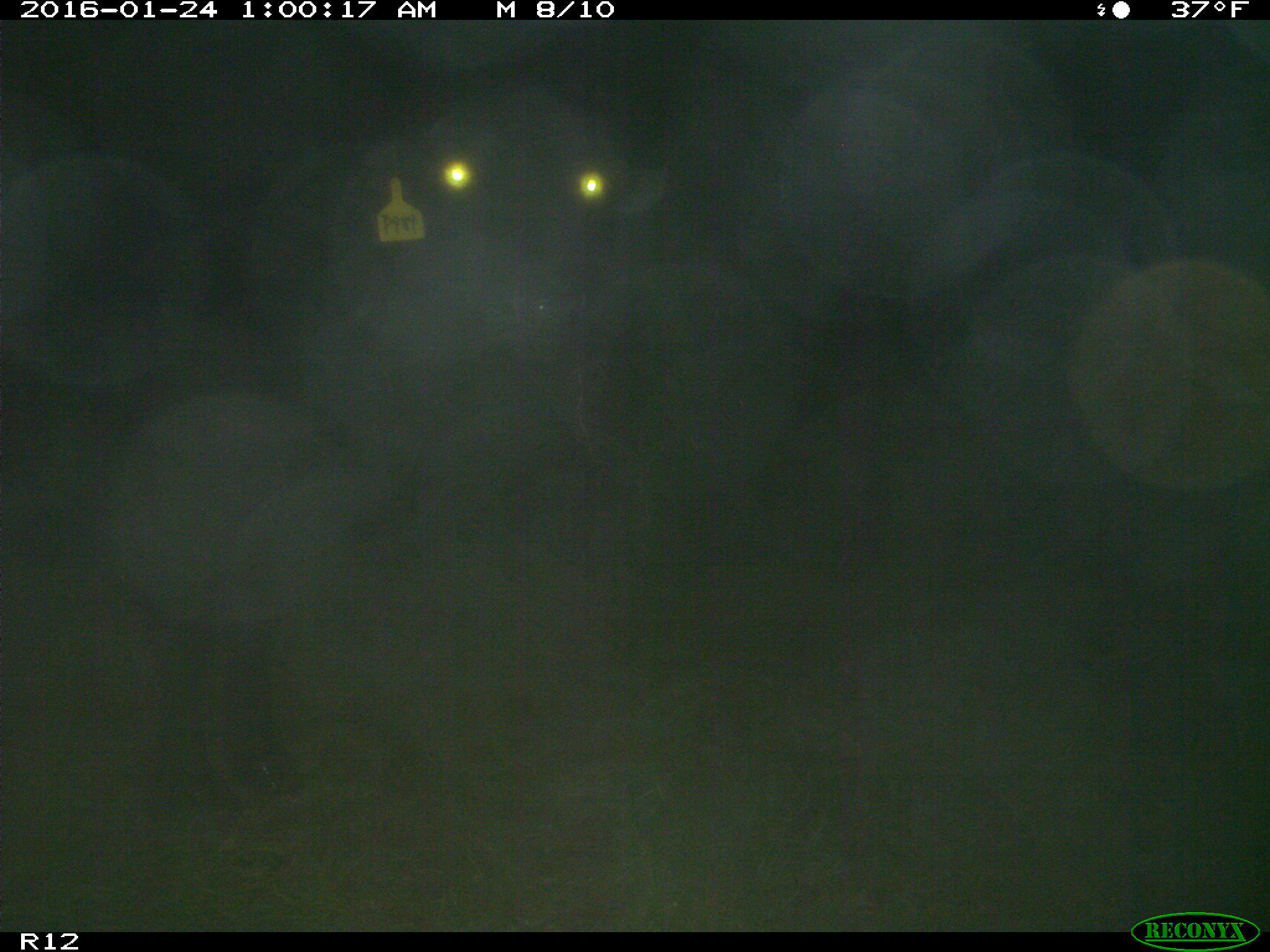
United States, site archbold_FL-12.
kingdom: Animalia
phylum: Chordata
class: Mammalia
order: Artiodactyla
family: Bovidae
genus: Bos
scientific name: Bos taurus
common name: domestic cow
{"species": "Bos taurus (domestic cow)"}